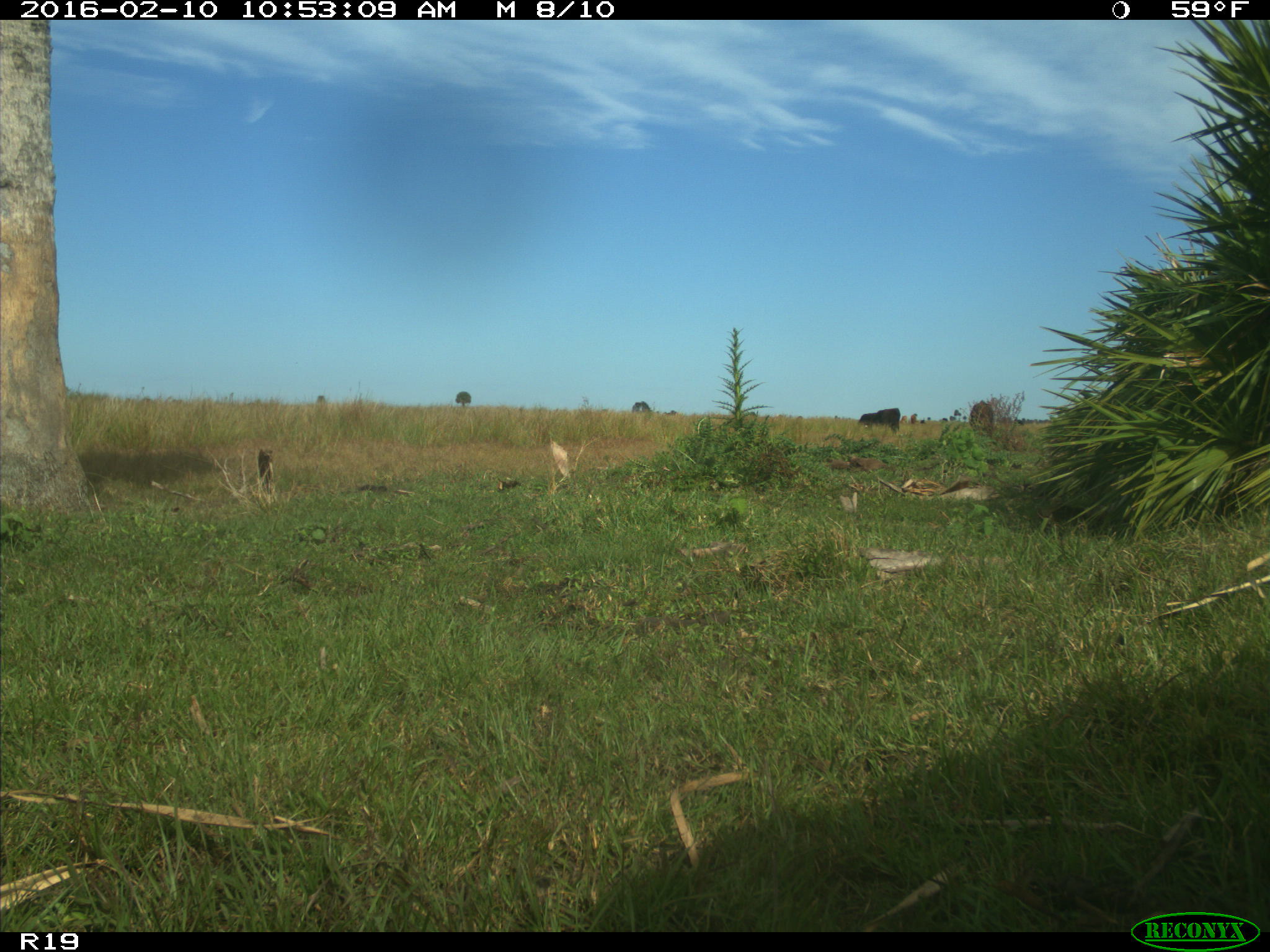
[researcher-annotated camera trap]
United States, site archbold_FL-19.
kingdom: Animalia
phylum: Chordata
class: Mammalia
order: Artiodactyla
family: Bovidae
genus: Bos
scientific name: Bos taurus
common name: domestic cow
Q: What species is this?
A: Bos taurus (domestic cow).